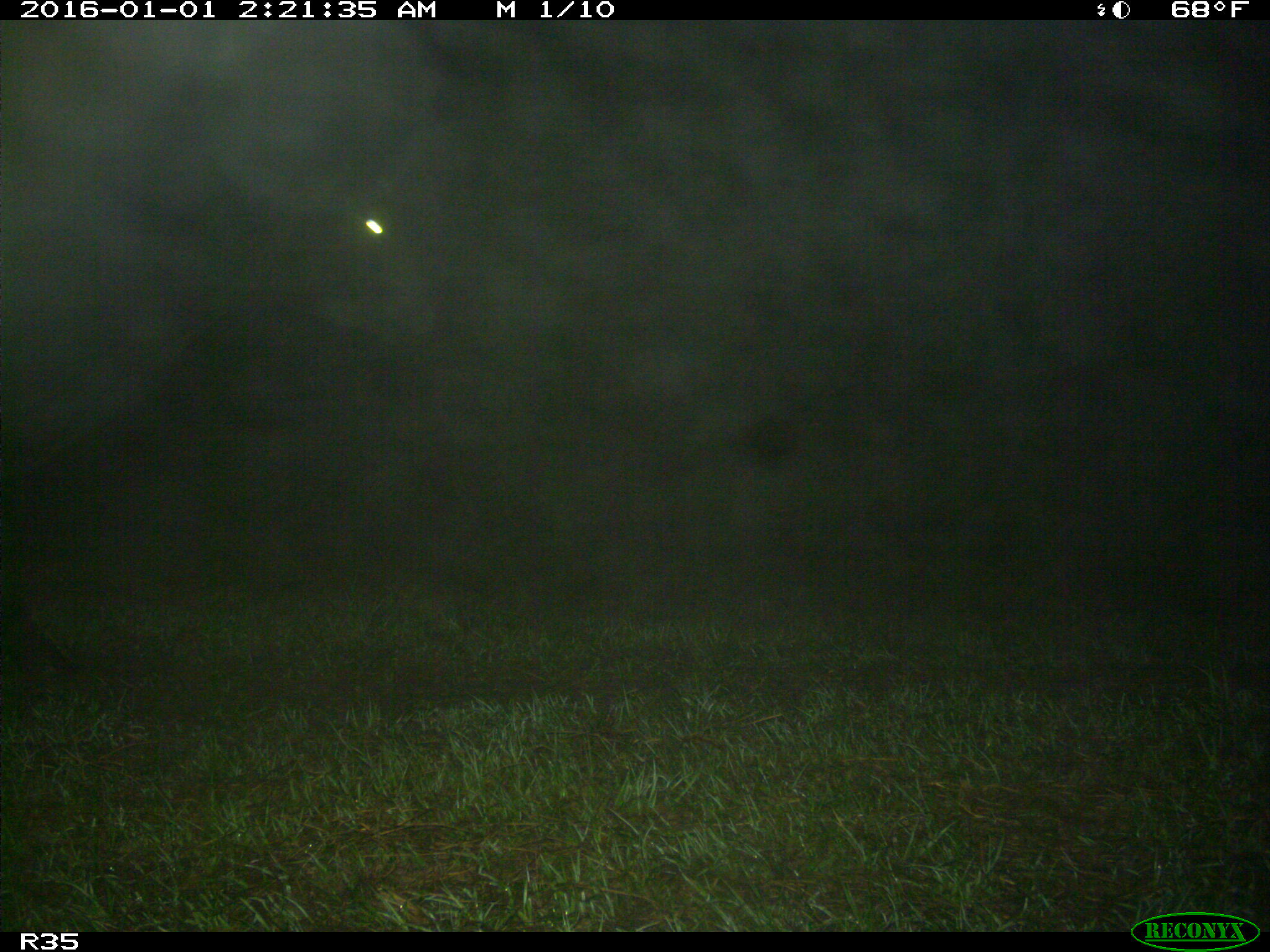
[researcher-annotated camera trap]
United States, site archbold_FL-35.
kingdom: Animalia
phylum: Chordata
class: Mammalia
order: Artiodactyla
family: Bovidae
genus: Bos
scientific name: Bos taurus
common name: domestic cow